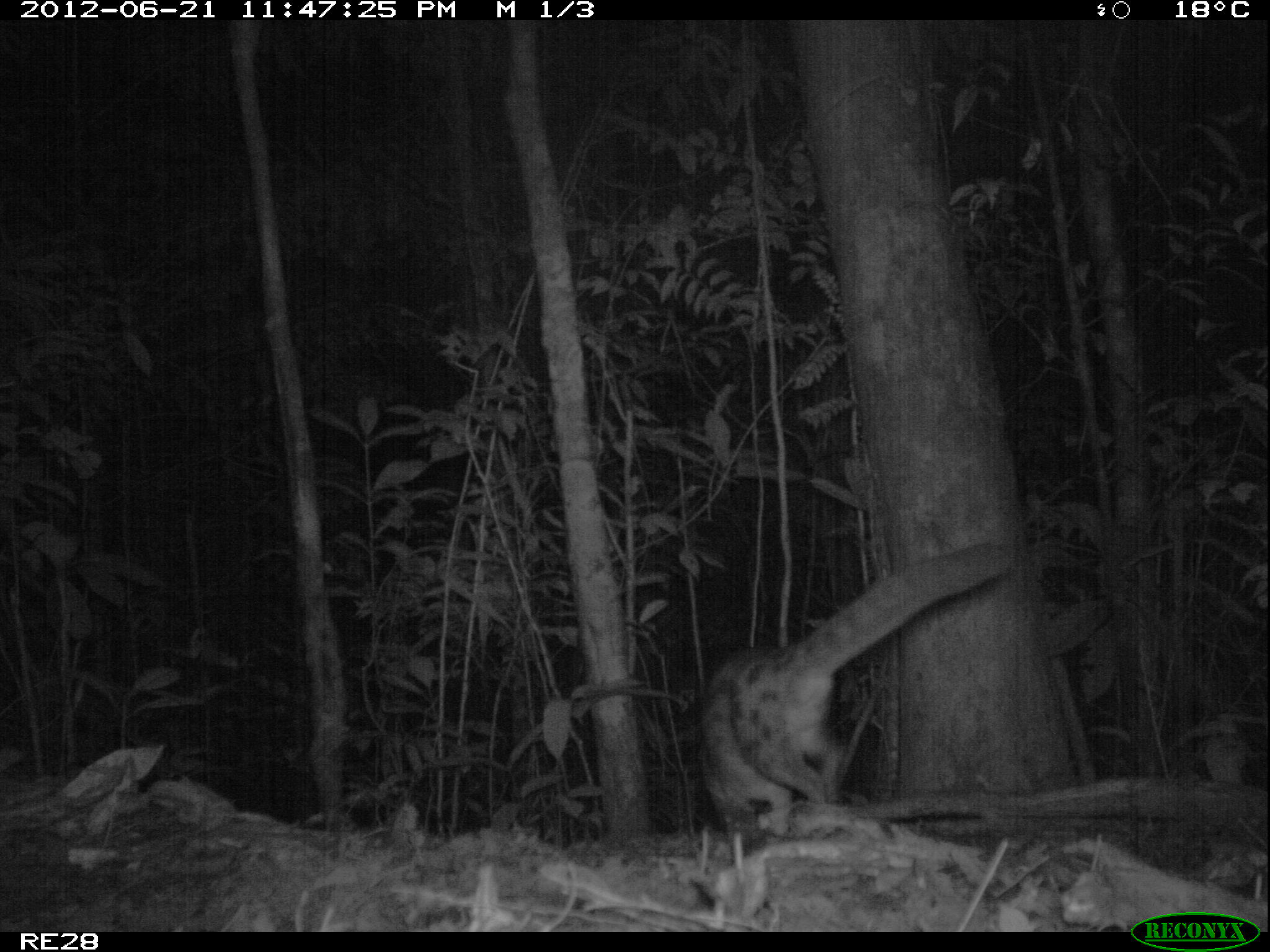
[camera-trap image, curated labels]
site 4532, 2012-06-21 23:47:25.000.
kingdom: Animalia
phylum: Chordata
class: Mammalia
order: Carnivora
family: Eupleridae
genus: Fossa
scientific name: Fossa fossana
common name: fanaloka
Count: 1.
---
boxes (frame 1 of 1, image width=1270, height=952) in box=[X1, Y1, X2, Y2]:
fossa fossana: box=[693, 537, 1010, 847]